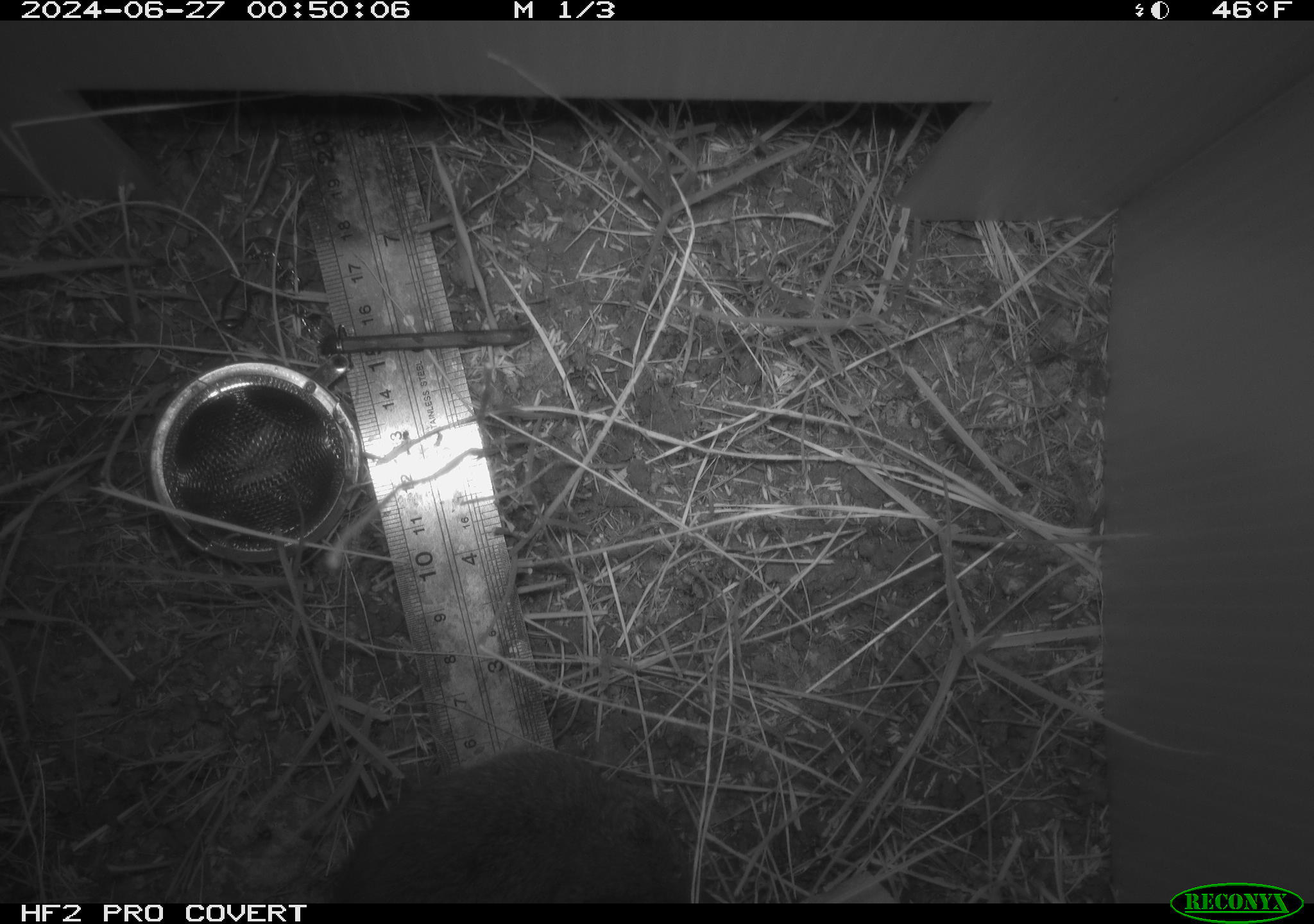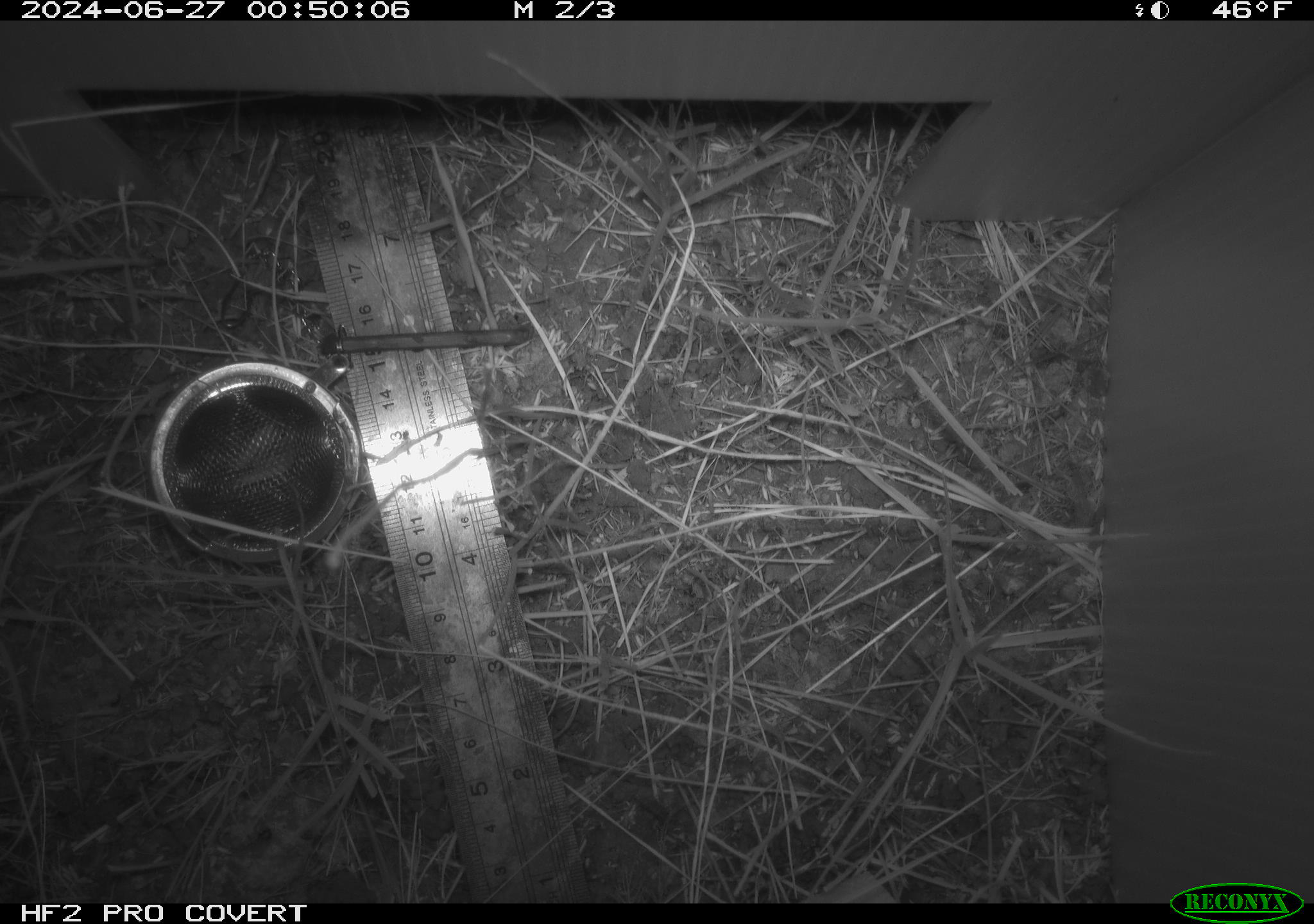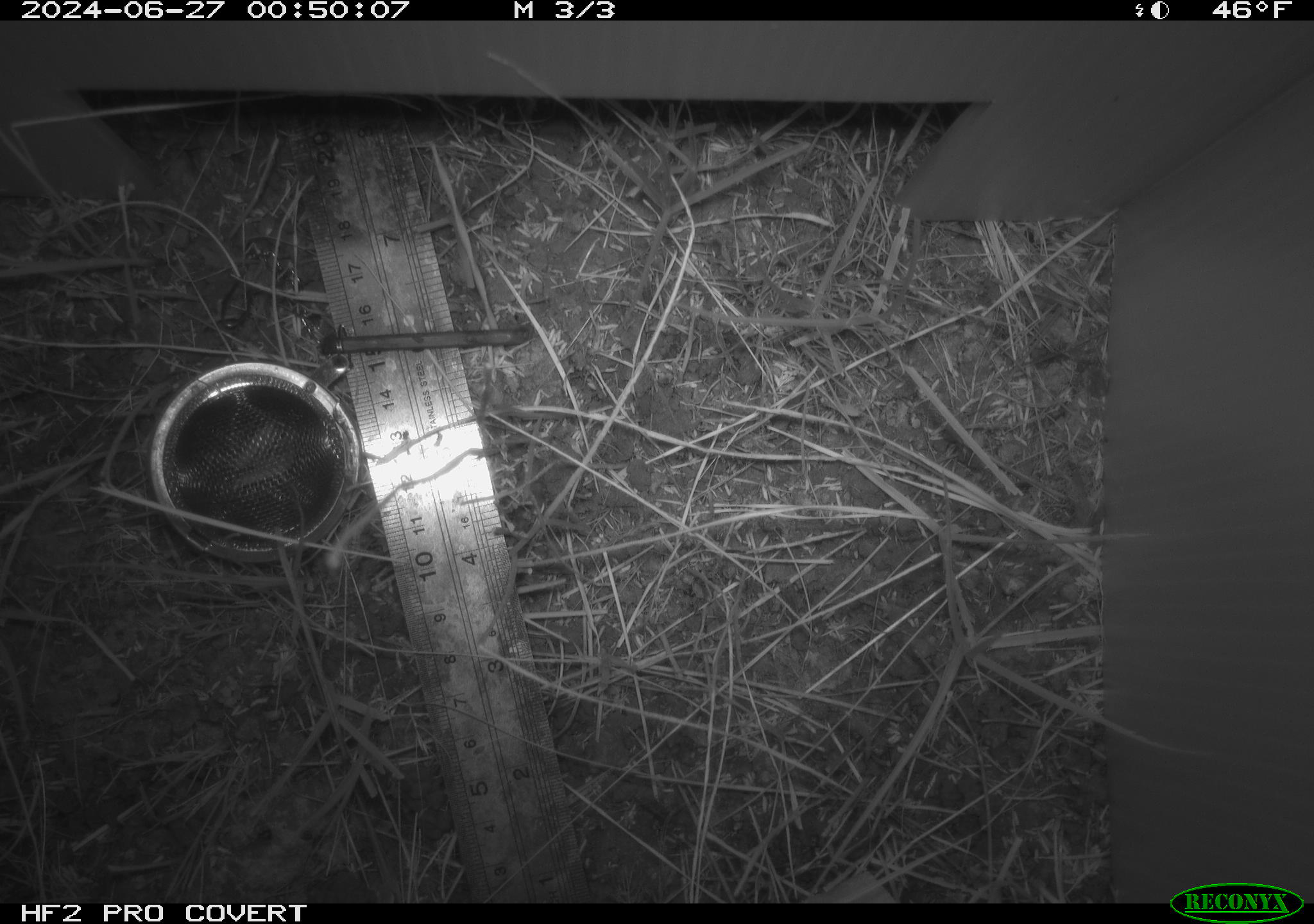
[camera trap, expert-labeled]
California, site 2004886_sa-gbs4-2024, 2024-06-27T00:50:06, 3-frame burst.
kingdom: Animalia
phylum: Chordata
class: Mammalia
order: Rodentia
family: Cricetidae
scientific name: Arvicolinae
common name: voles, lemmings, and muskrats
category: arvicolinae subfamily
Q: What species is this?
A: Arvicolinae subfamily (voles, lemmings, and muskrats) (Arvicolinae).